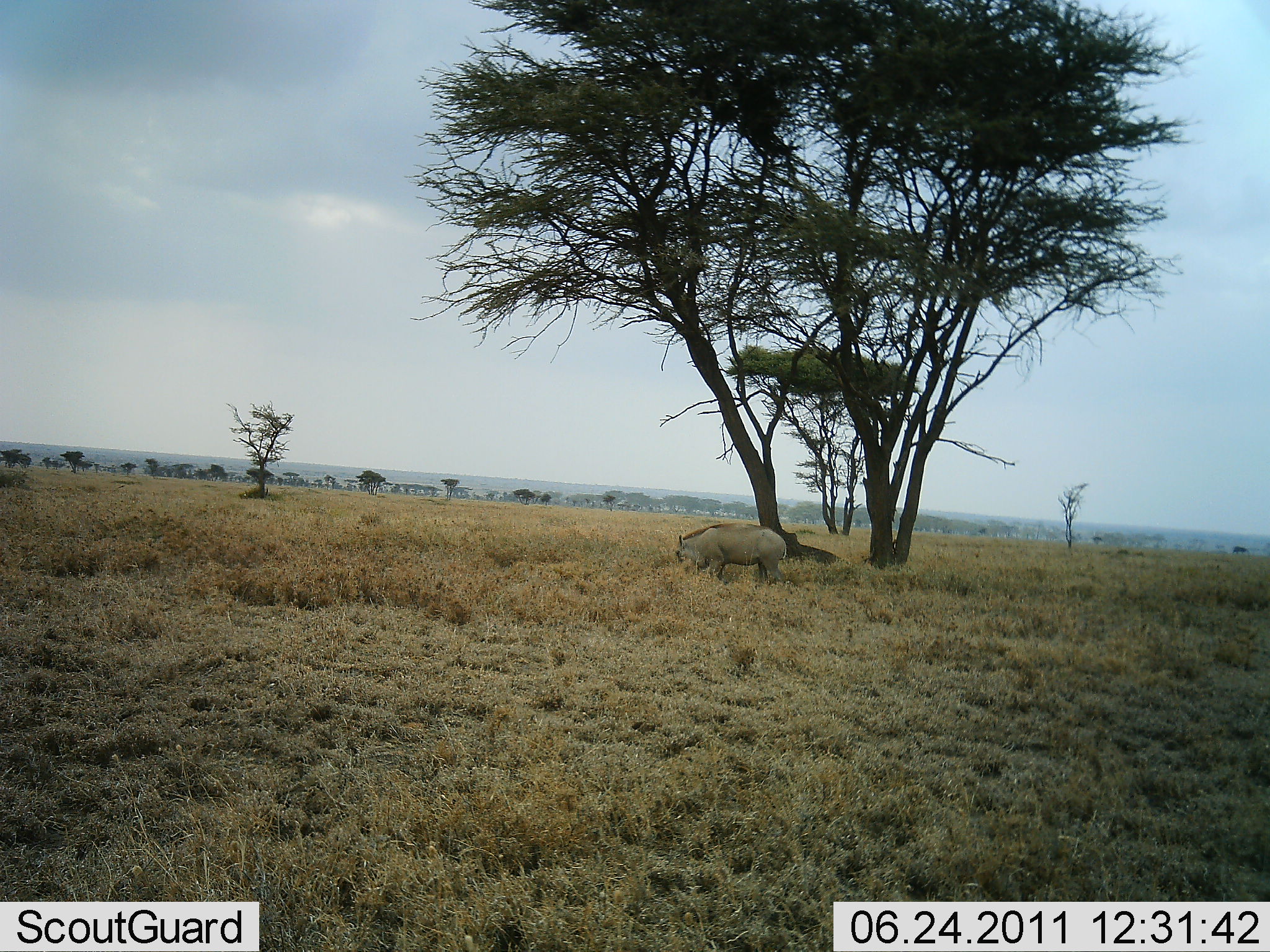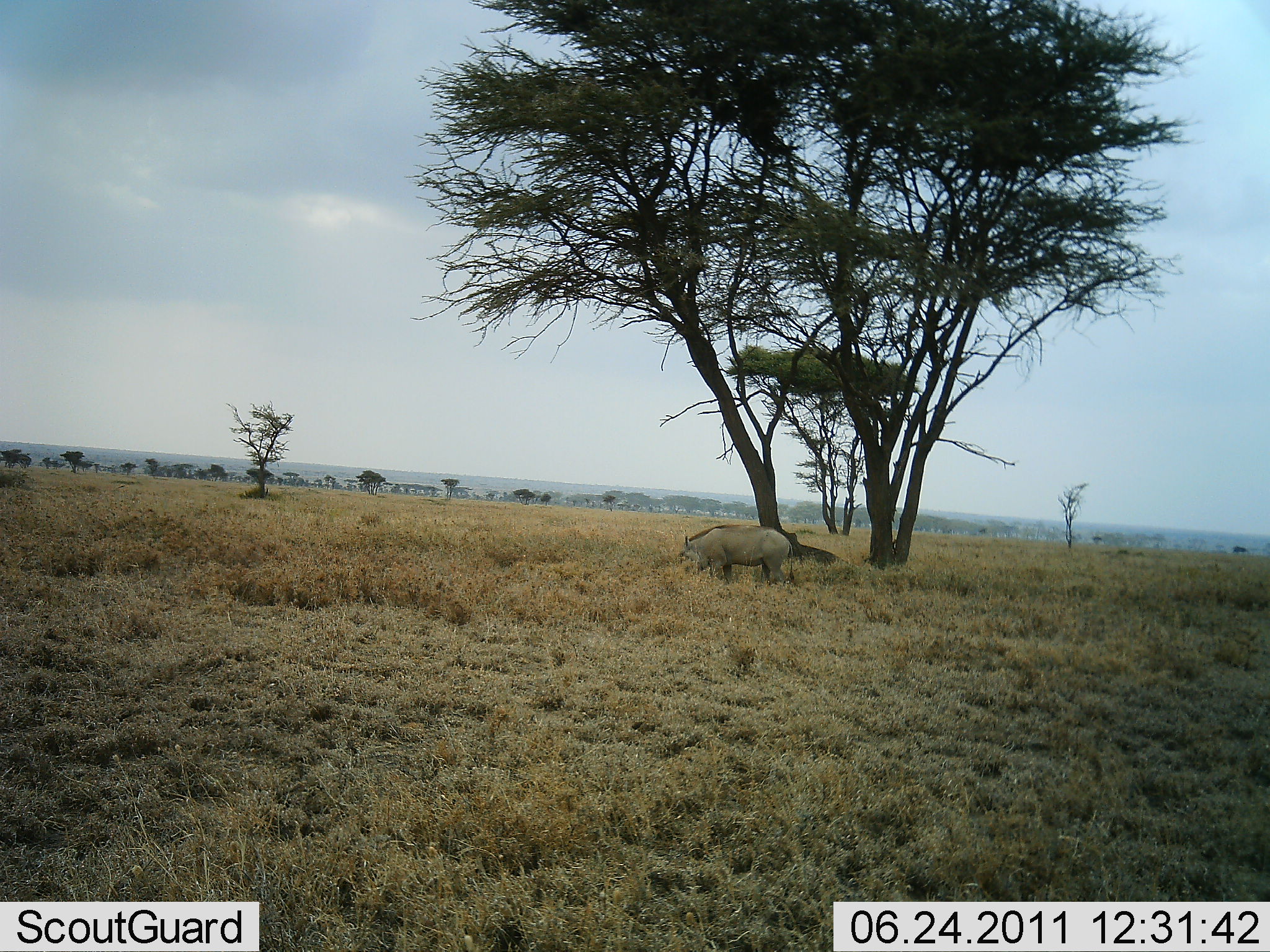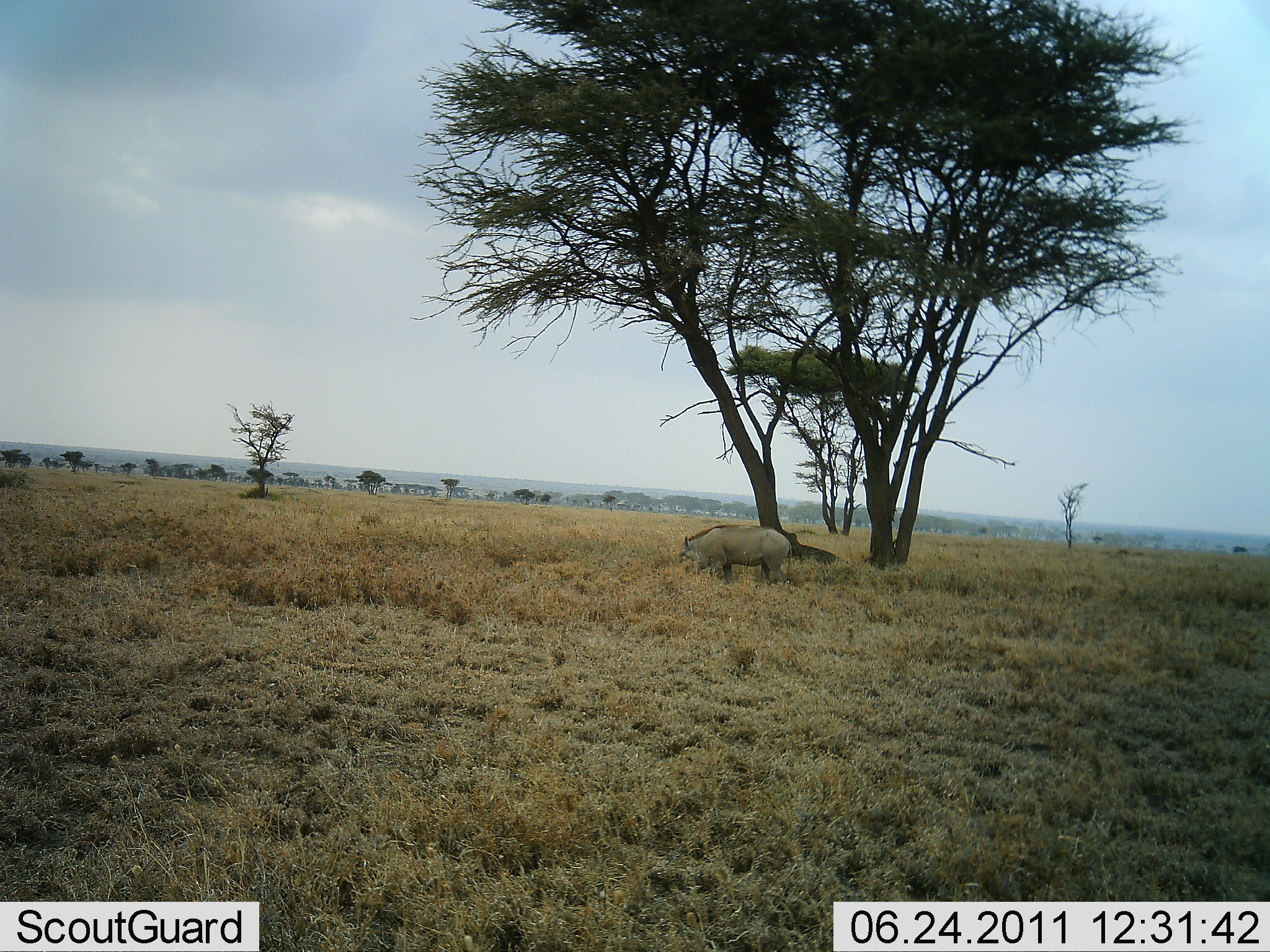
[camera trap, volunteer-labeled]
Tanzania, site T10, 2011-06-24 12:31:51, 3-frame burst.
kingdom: Animalia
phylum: Chordata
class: Mammalia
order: Artiodactyla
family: Suidae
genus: Phacochoerus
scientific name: Phacochoerus africanus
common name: warthog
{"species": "warthog (Phacochoerus africanus)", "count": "1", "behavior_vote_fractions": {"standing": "17%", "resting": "0%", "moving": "0%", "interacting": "0%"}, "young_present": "0%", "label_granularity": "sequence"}